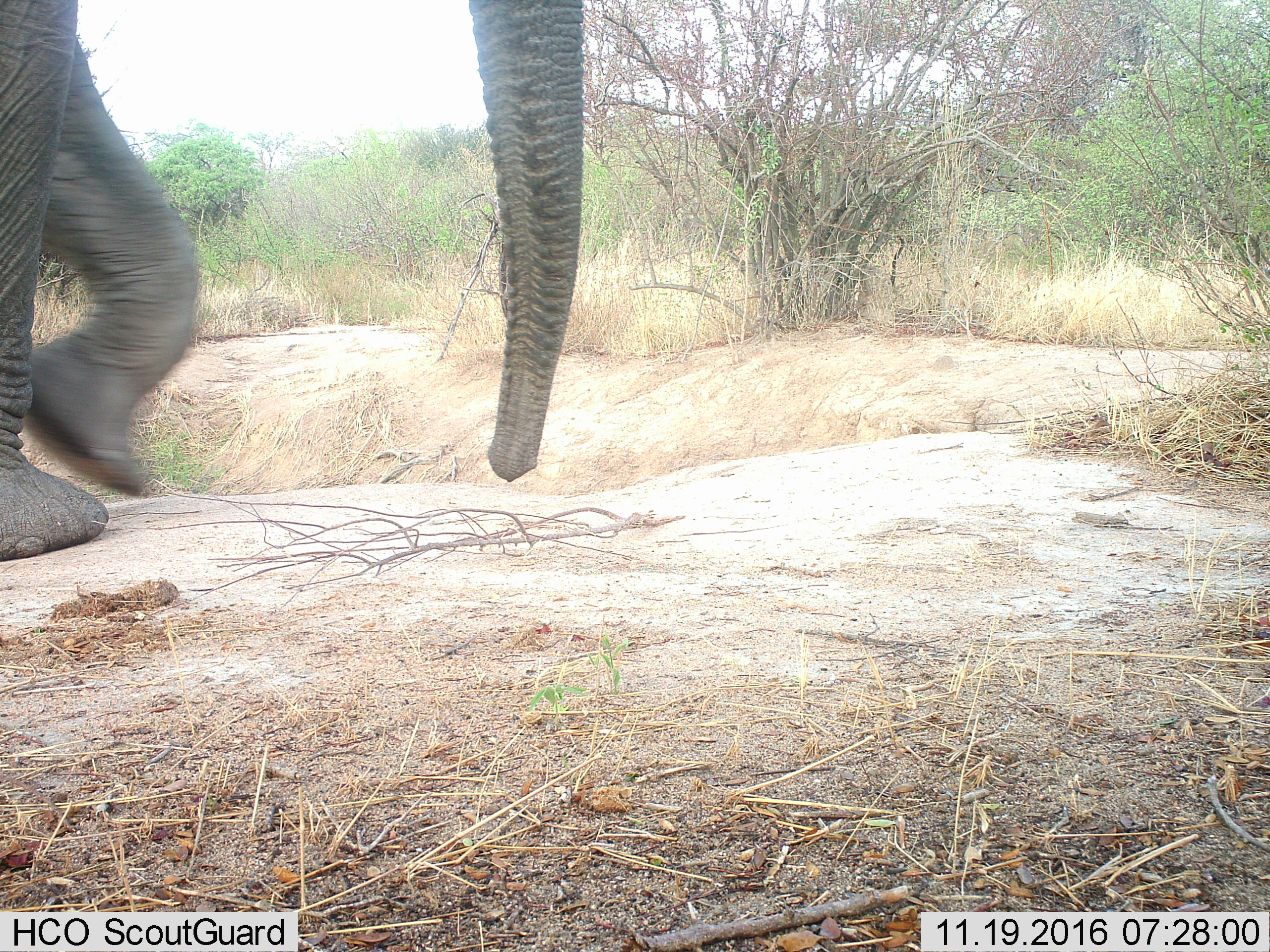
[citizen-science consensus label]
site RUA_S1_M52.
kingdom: Animalia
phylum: Chordata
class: Mammalia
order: Proboscidea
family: Elephantidae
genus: Loxodonta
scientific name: Loxodonta africana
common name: african bush elephant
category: elephant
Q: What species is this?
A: Elephant (african bush elephant) (Loxodonta africana).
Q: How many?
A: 1.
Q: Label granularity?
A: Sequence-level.